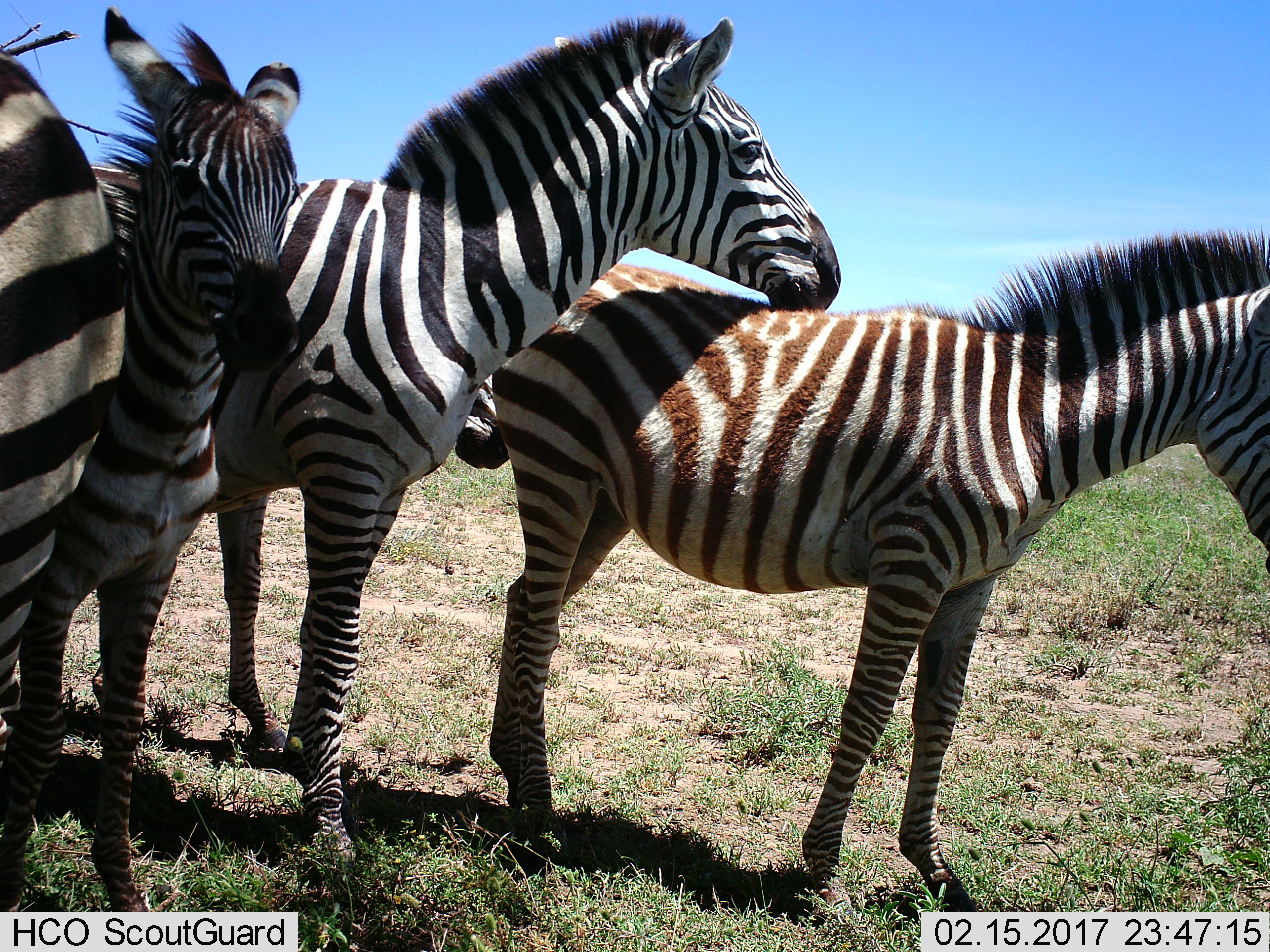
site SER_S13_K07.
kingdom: Animalia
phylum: Chordata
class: Mammalia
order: Perissodactyla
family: Equidae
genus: Equus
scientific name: Equus quagga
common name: plains zebra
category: zebraplains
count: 4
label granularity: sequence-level